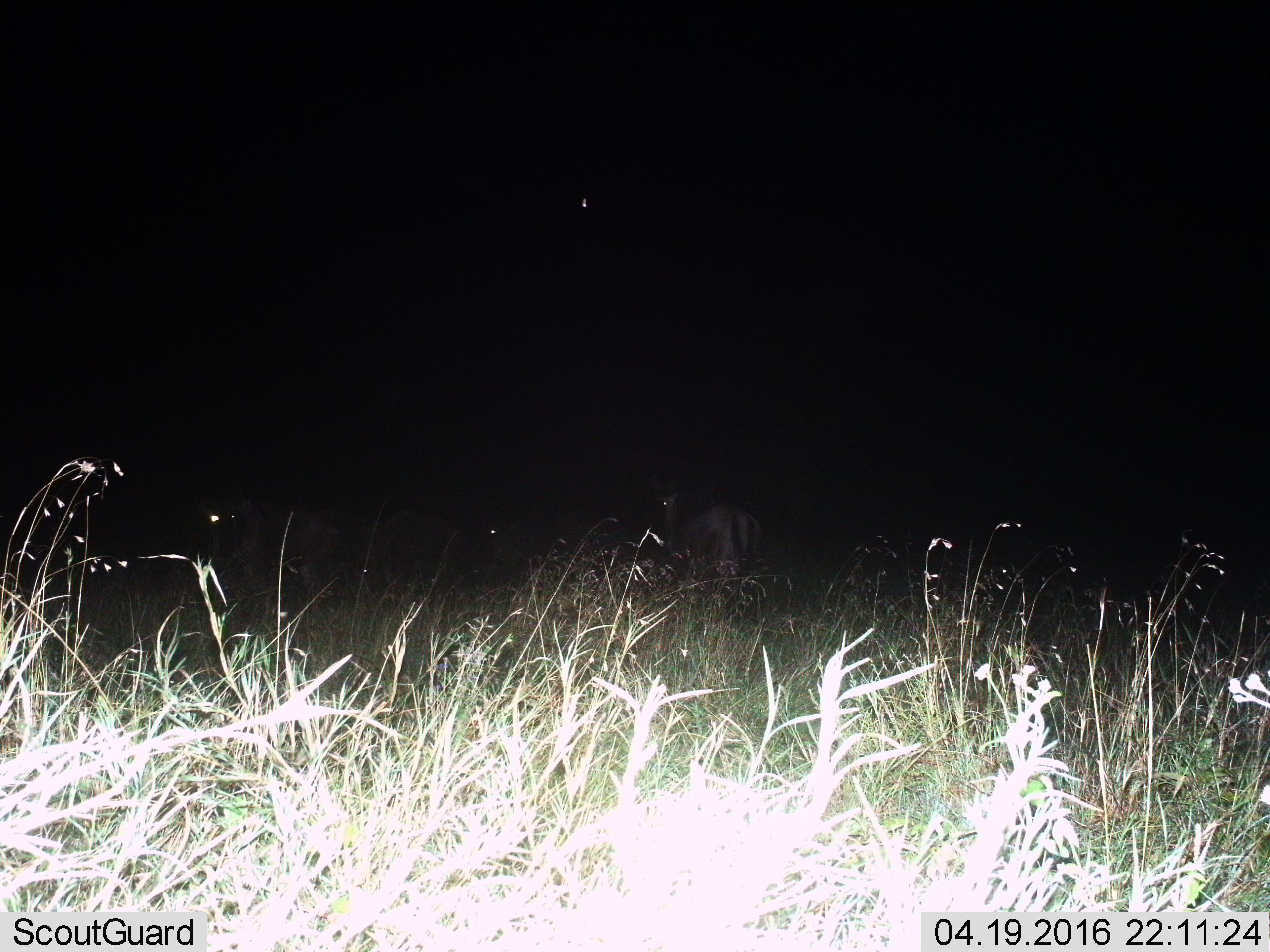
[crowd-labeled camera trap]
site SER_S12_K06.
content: unidentified animal